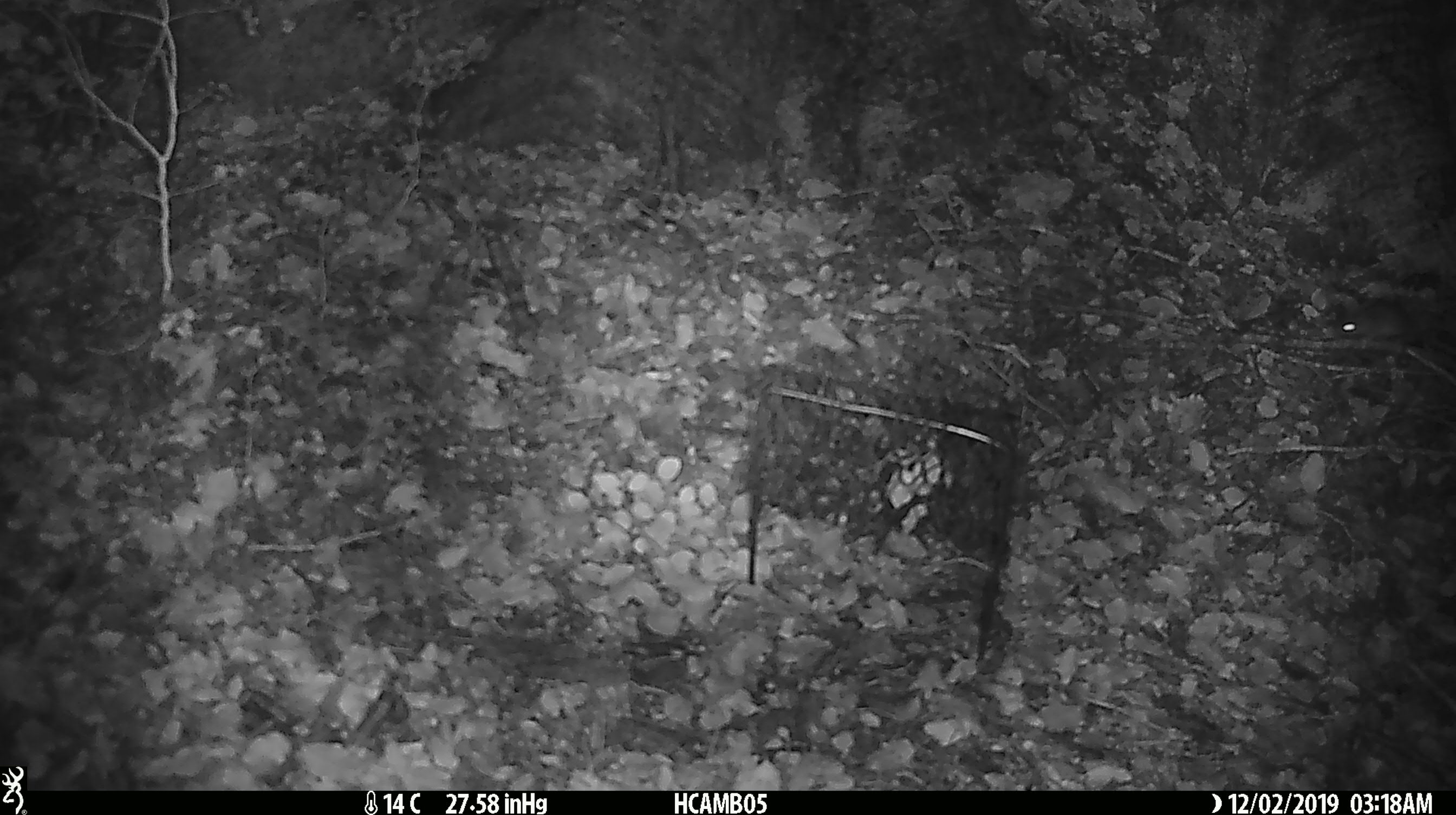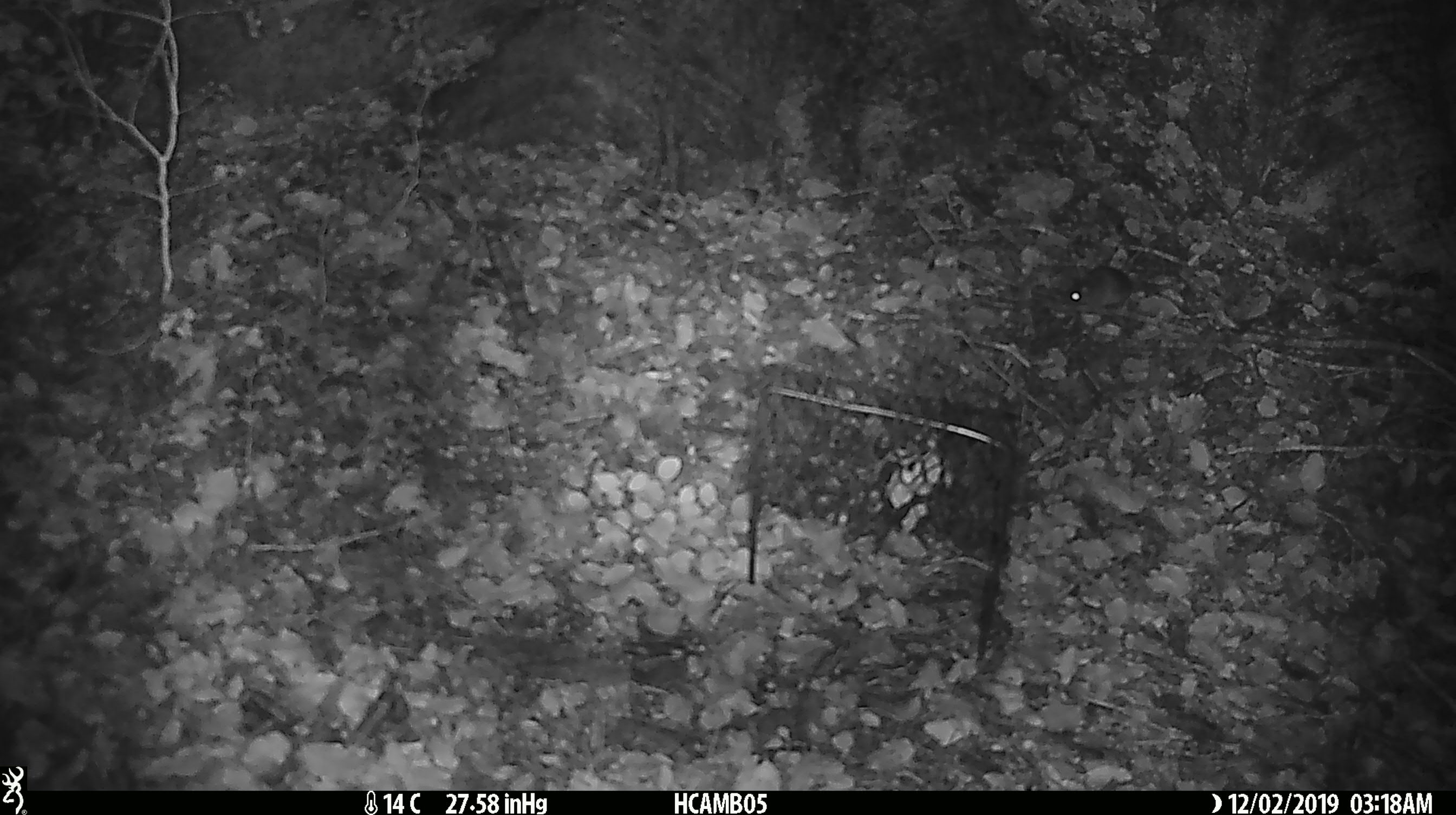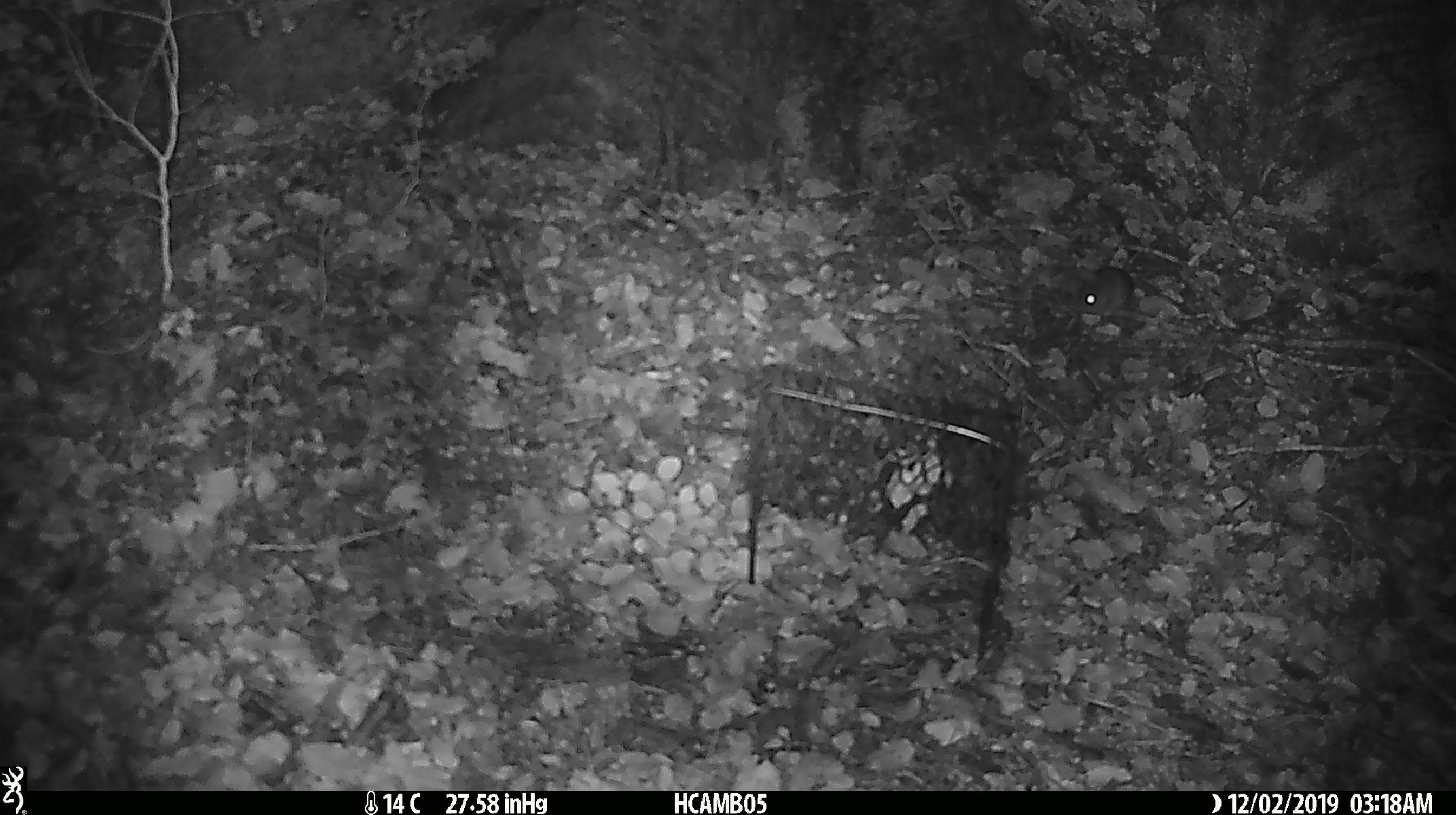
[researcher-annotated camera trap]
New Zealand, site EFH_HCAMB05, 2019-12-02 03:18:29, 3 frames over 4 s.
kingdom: Animalia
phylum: Chordata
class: Mammalia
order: Rodentia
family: Muridae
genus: Mus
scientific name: Mus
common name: mouse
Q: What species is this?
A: Mouse (Mus).